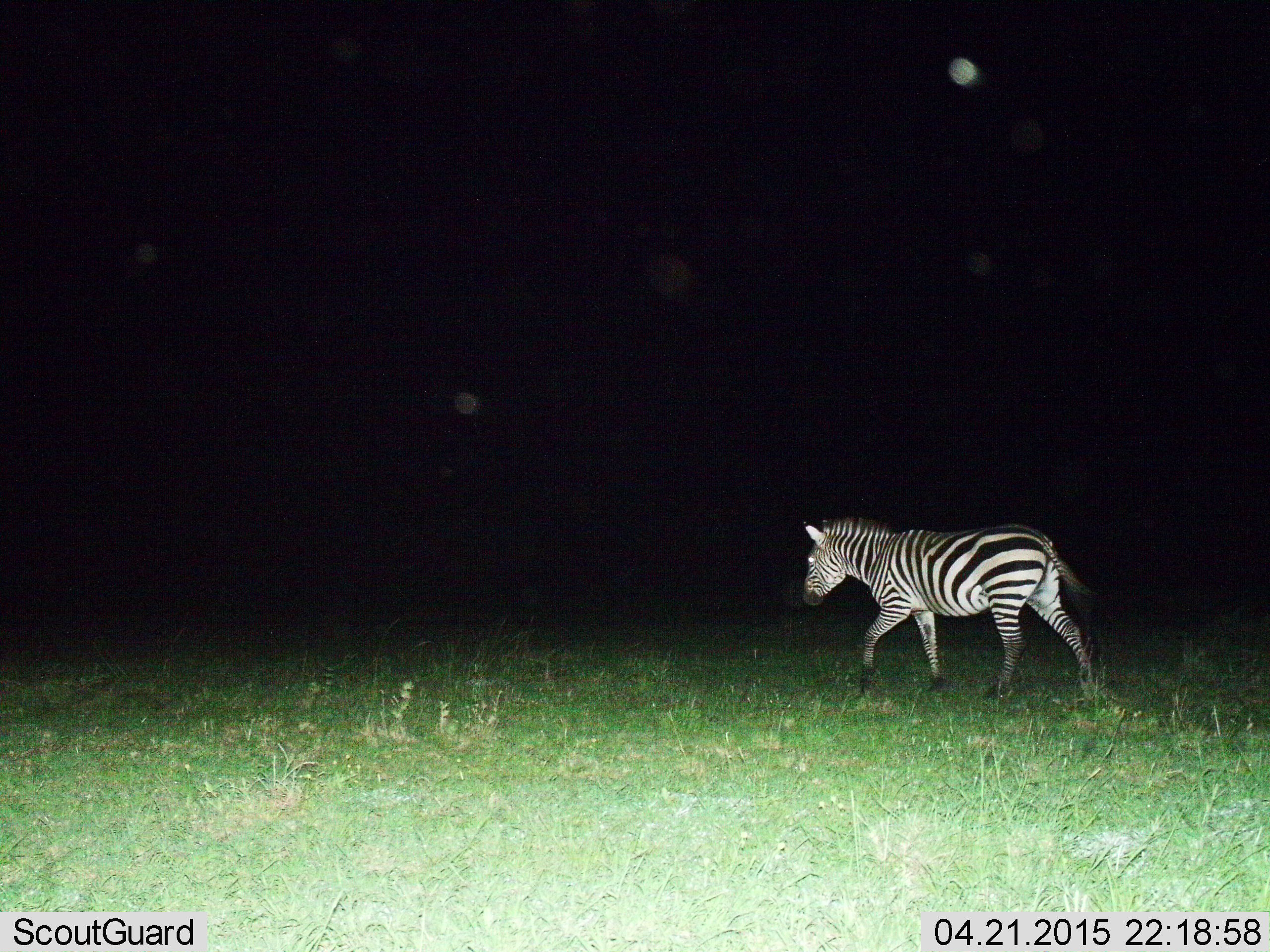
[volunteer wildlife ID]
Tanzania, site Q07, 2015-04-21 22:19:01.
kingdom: Animalia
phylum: Chordata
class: Mammalia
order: Perissodactyla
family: Equidae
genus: Equus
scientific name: Equus quagga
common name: plains zebra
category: zebra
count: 1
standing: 0%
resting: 0%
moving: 100%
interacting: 0%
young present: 0%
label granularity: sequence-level